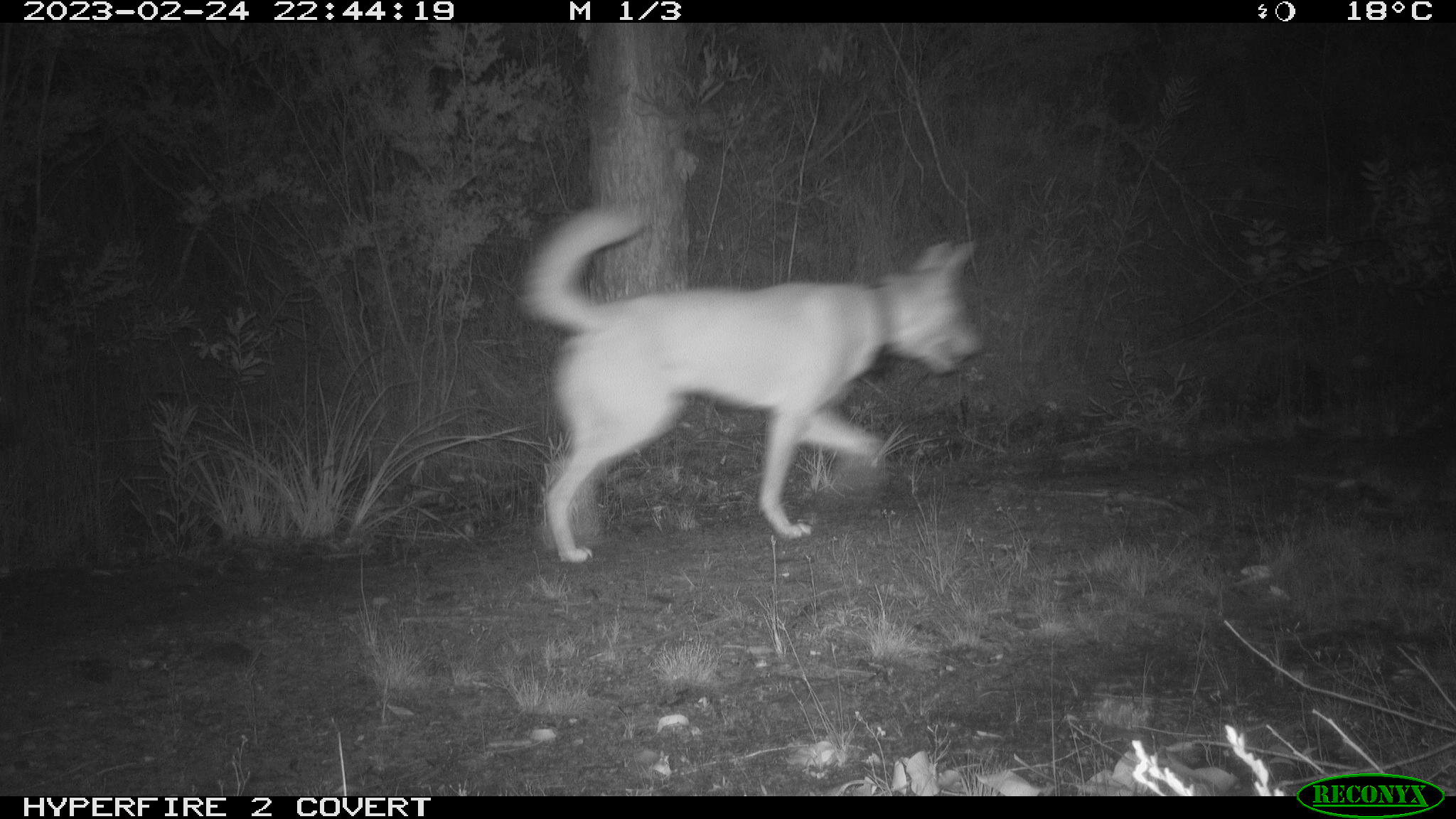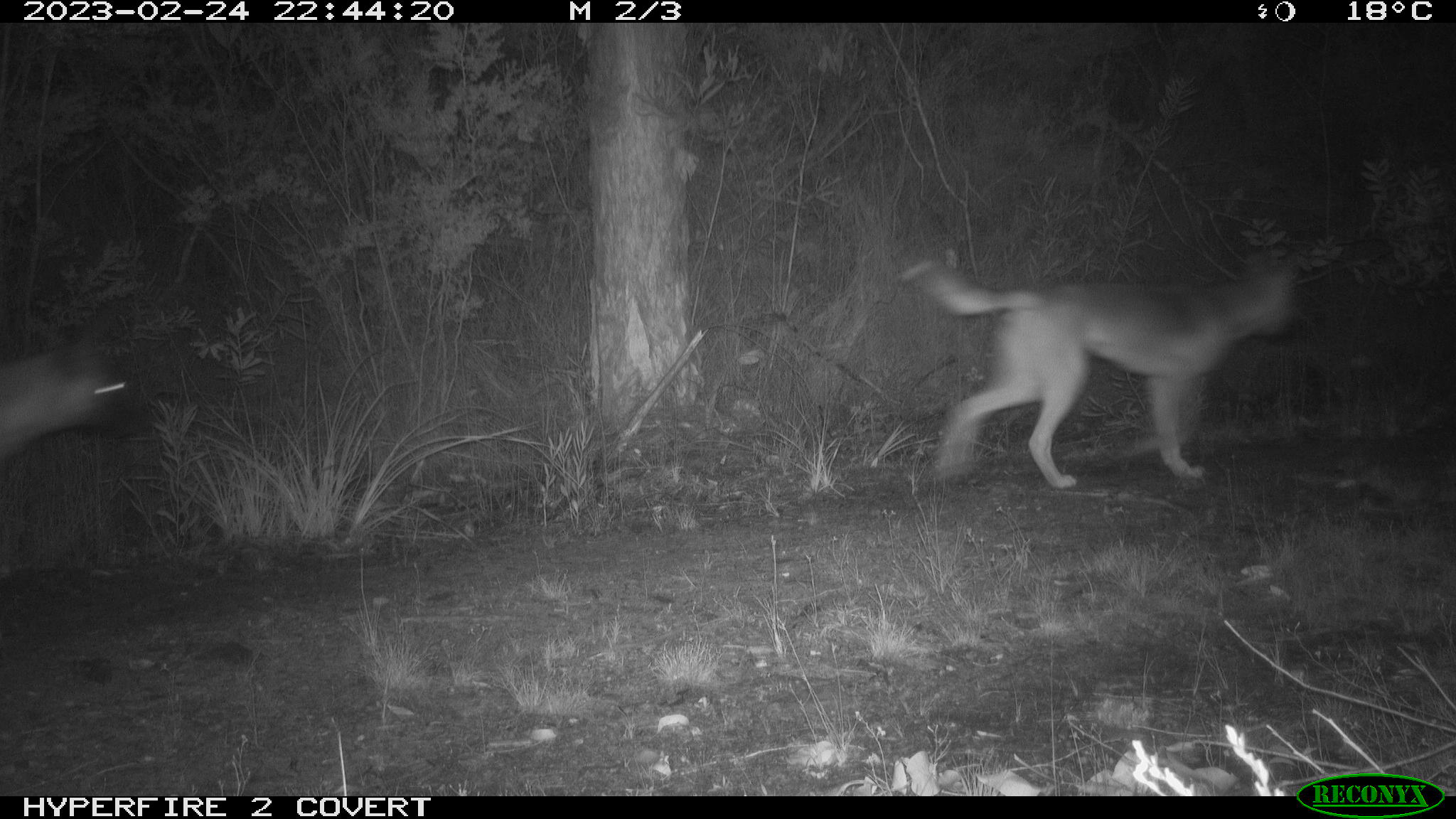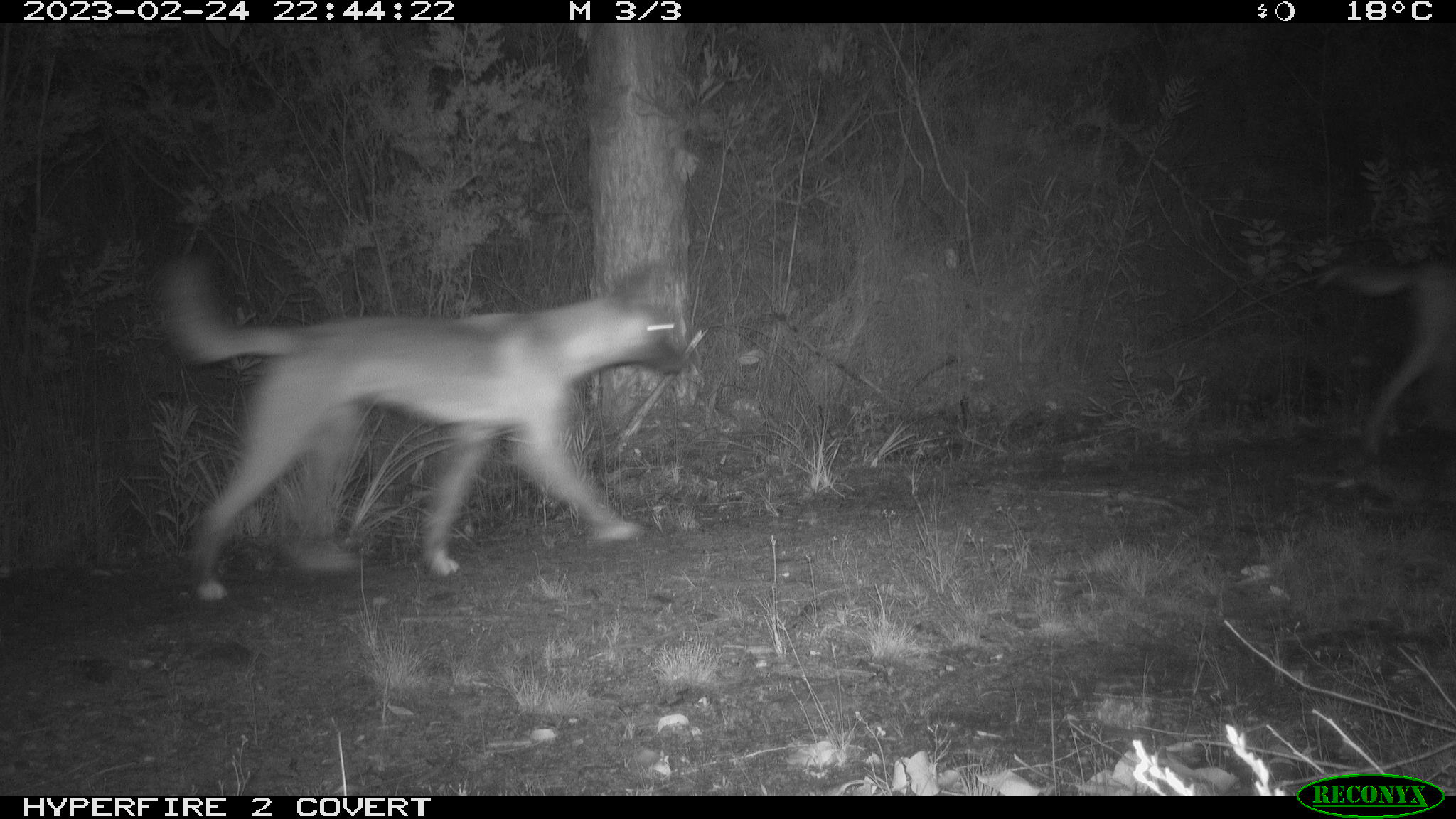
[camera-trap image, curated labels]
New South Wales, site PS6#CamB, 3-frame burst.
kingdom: Animalia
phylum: Chordata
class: Mammalia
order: Carnivora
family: Canidae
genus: Canis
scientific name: Canis familiaris dingo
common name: dingo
Dingo (Canis familiaris dingo).